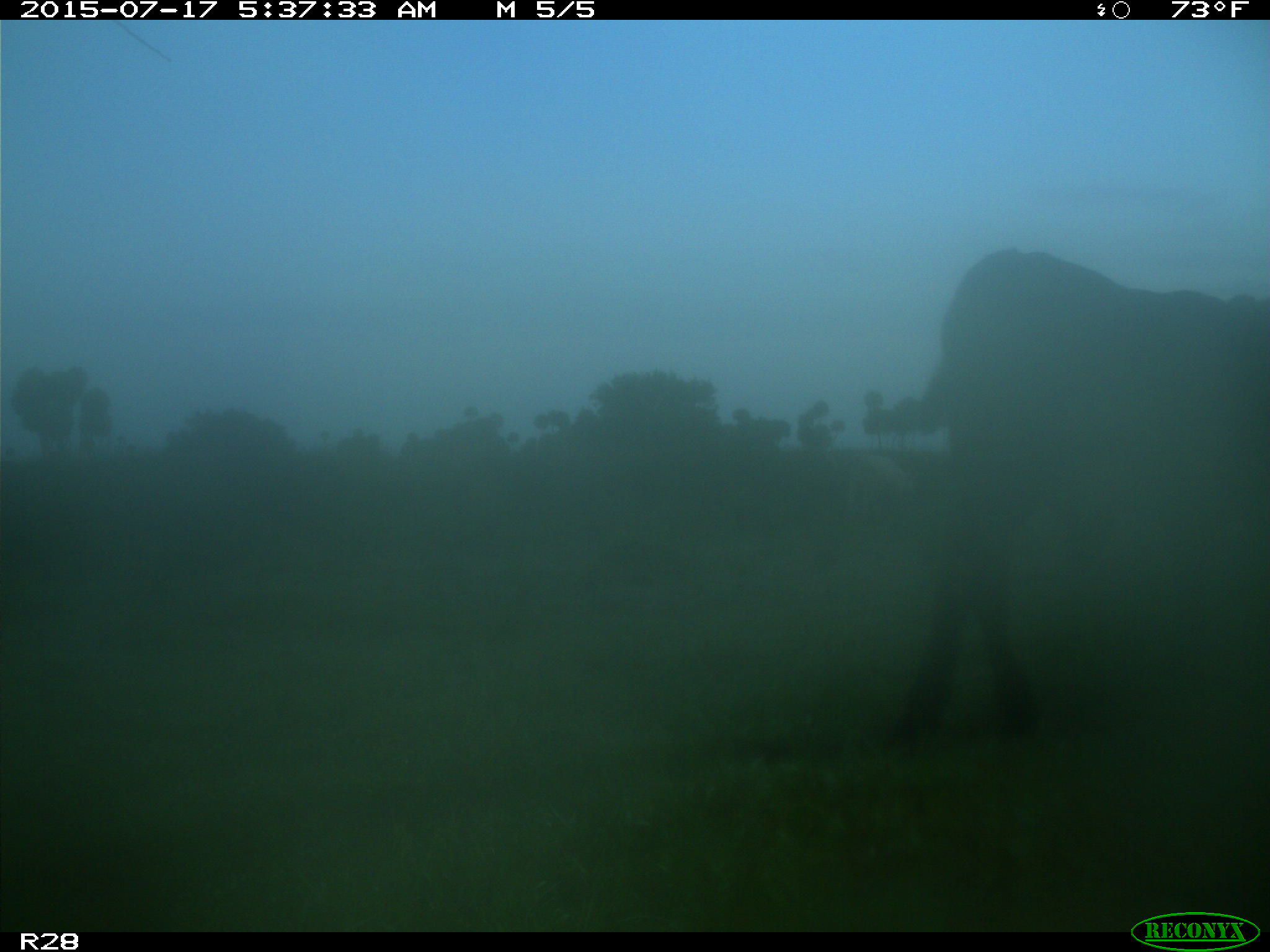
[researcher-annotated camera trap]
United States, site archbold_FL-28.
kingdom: Animalia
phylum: Chordata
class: Mammalia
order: Artiodactyla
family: Bovidae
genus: Bos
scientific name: Bos taurus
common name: domestic cow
Bos taurus (domestic cow).